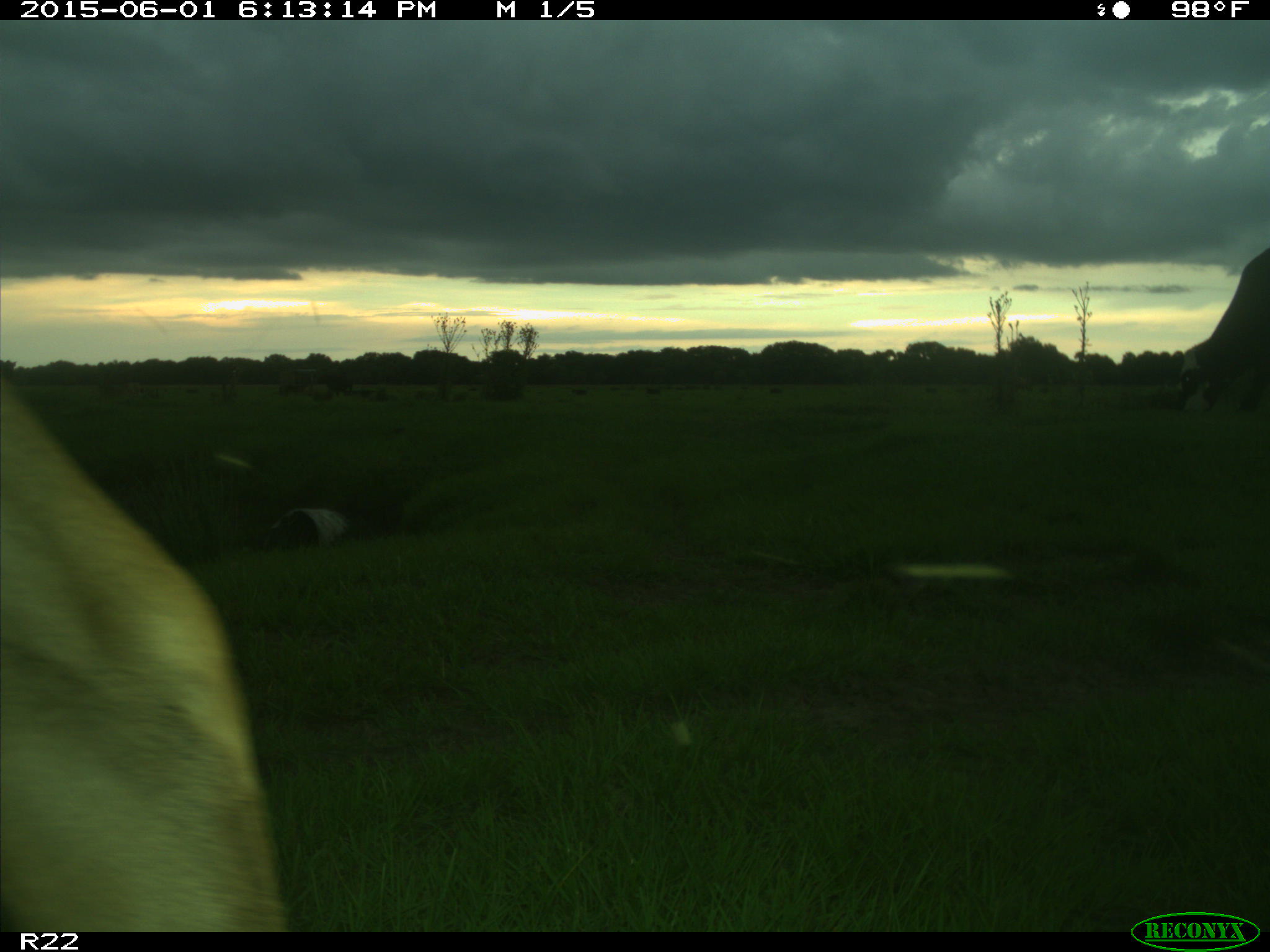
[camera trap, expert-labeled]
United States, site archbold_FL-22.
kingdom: Animalia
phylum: Chordata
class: Mammalia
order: Artiodactyla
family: Bovidae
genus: Bos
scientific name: Bos taurus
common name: domestic cow